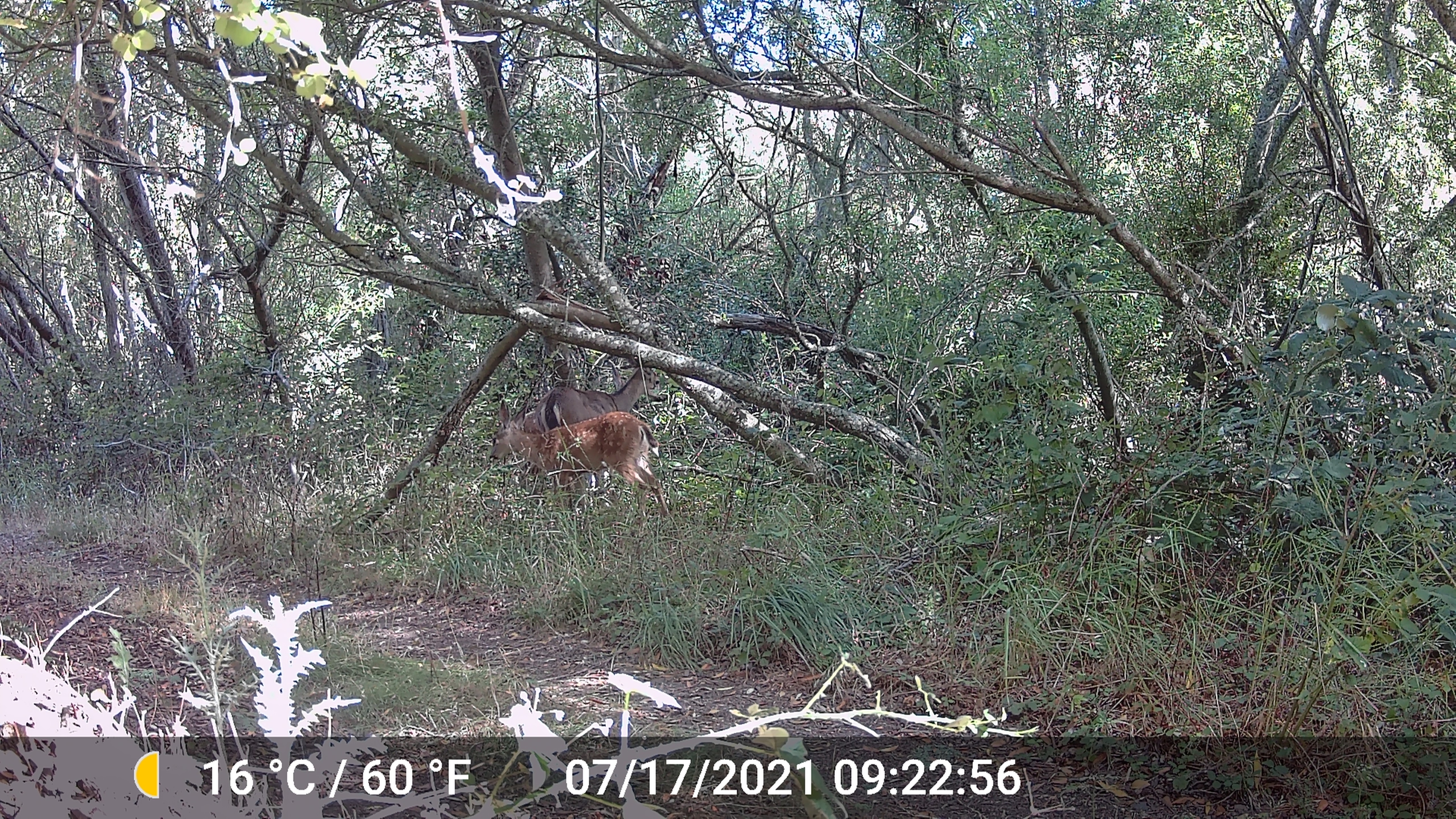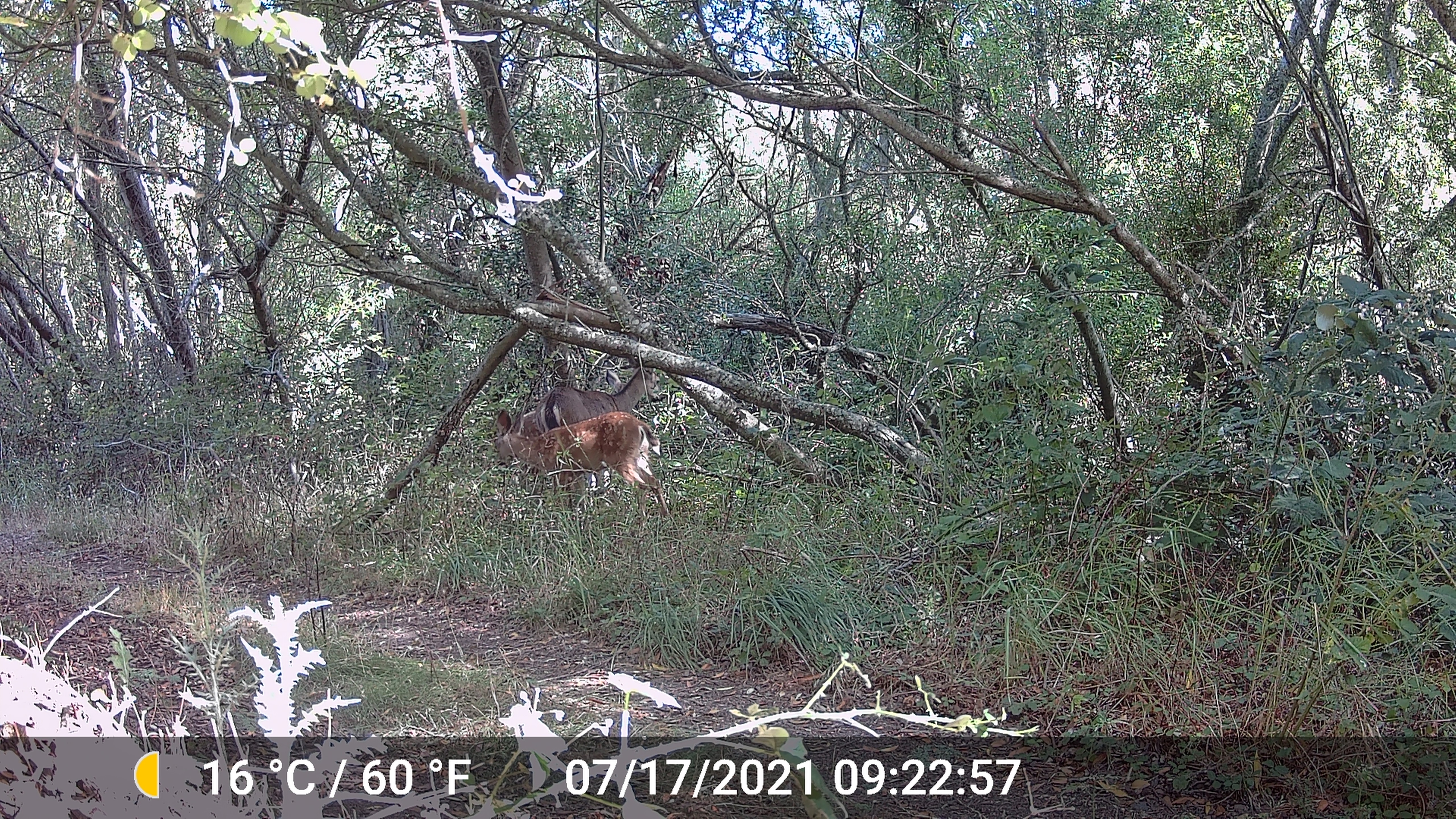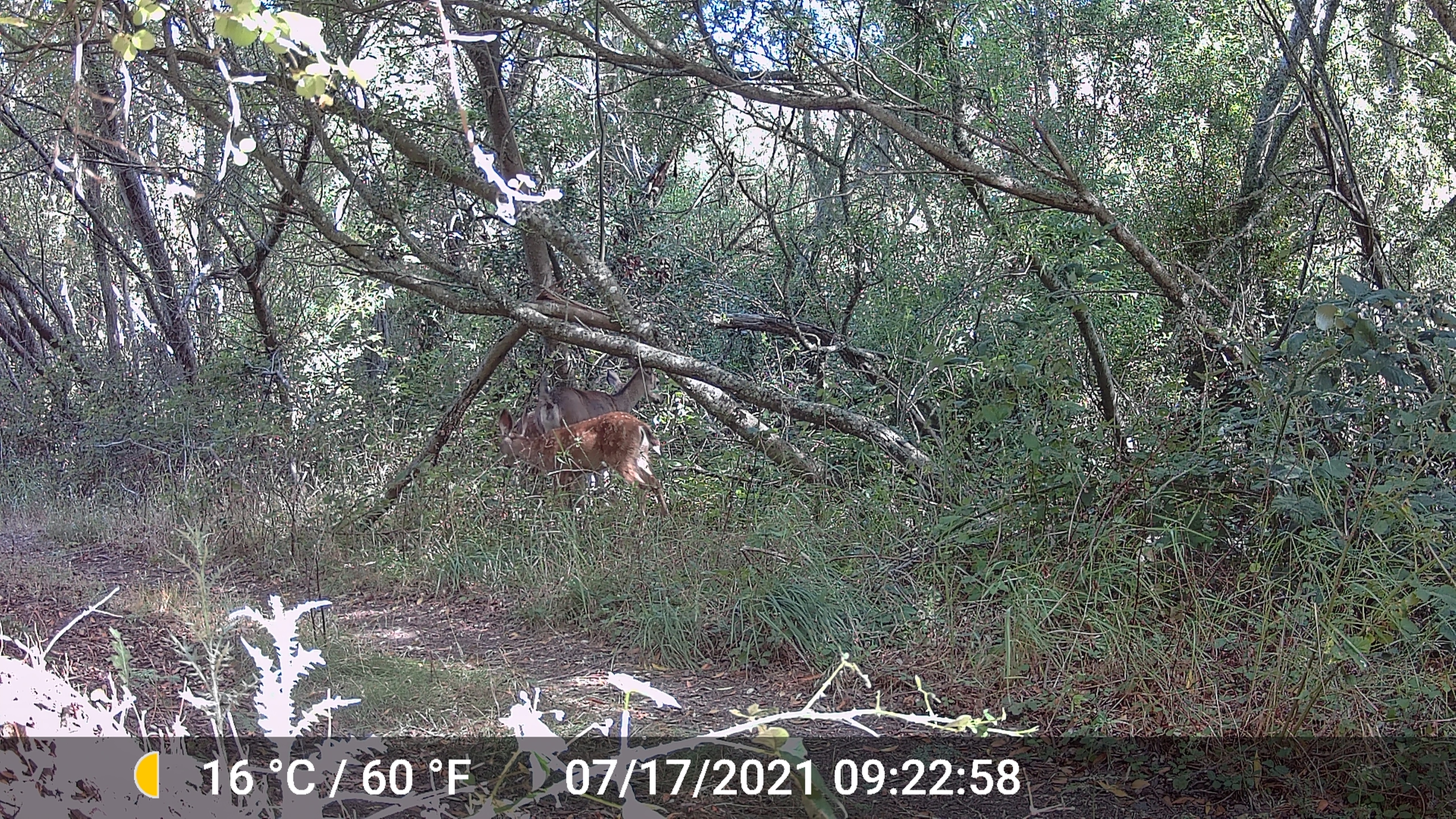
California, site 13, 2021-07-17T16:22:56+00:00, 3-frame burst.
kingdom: Animalia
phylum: Chordata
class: Mammalia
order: Artiodactyla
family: Cervidae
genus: Odocoileus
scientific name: Odocoileus hemionus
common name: mule deer